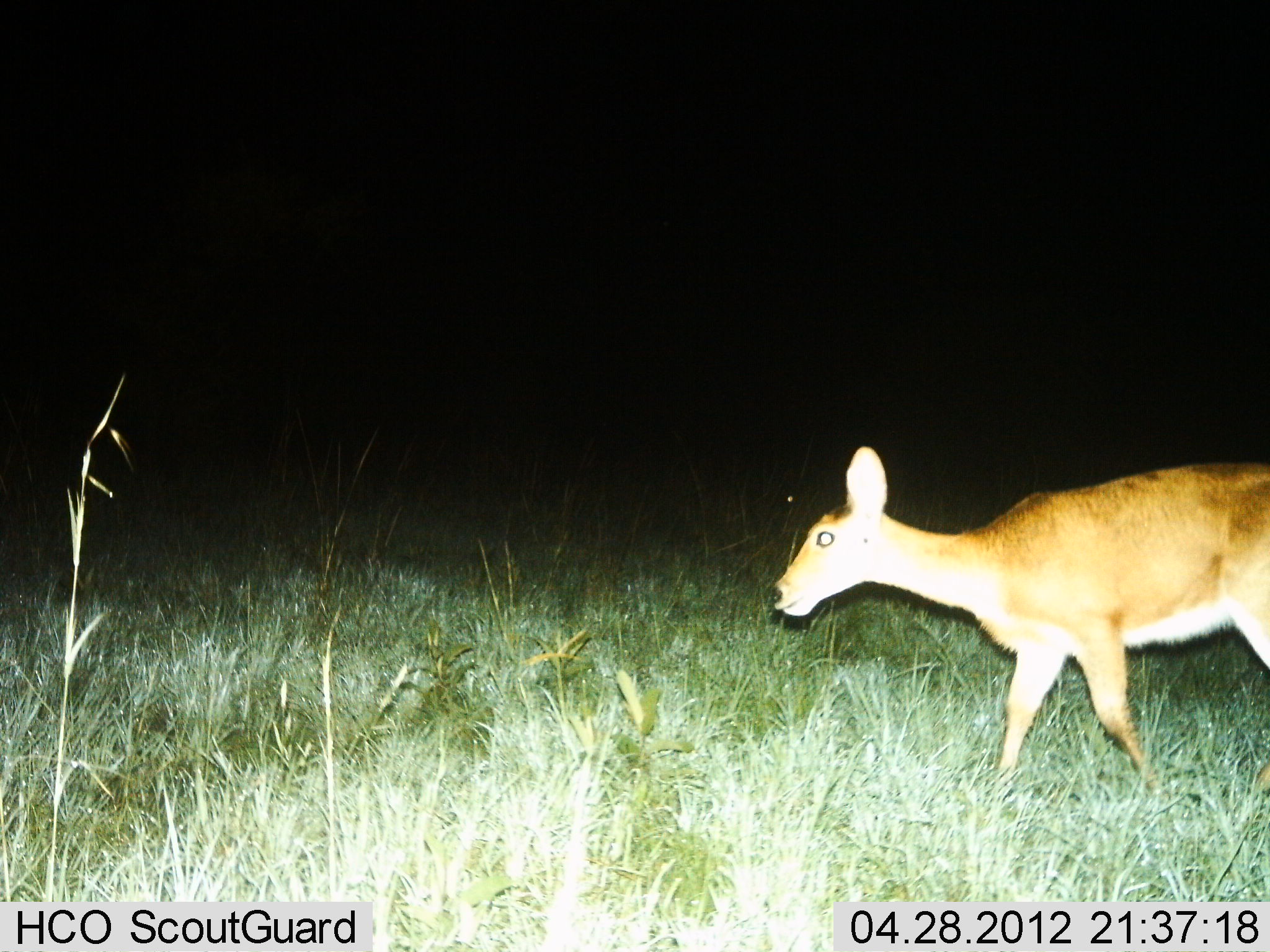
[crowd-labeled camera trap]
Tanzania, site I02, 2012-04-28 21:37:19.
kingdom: Animalia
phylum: Chordata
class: Mammalia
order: Artiodactyla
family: Bovidae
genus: Redunca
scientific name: Redunca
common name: reedbuck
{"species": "reedbuck (Redunca)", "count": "1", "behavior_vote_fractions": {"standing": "8%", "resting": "0%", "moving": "92%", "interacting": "0%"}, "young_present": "0%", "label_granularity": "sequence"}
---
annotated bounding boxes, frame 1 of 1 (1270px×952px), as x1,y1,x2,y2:
animal: 766,445,1269,803